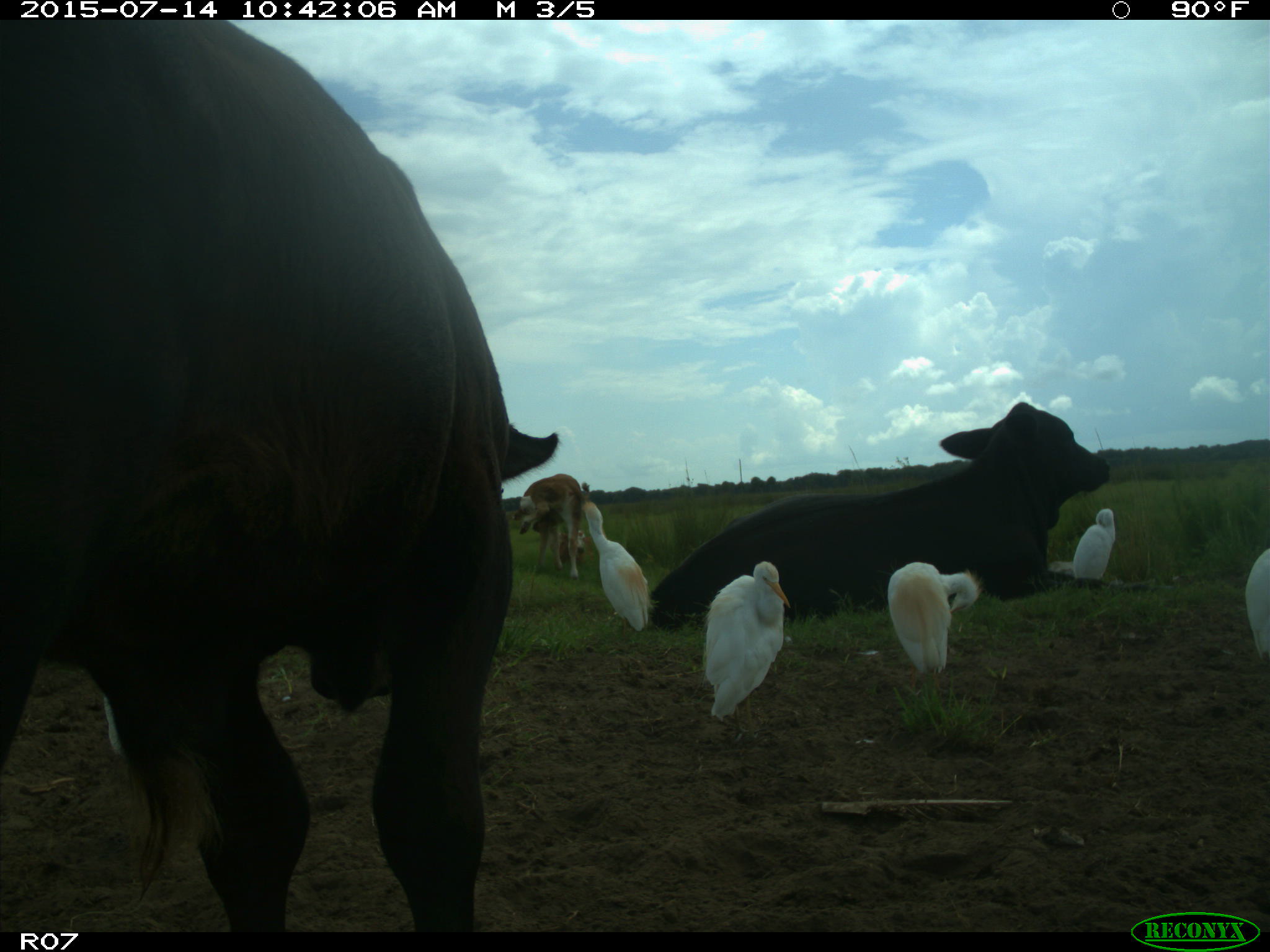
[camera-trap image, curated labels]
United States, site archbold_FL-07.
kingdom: Animalia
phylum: Chordata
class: Mammalia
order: Artiodactyla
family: Bovidae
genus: Bos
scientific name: Bos taurus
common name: domestic cow